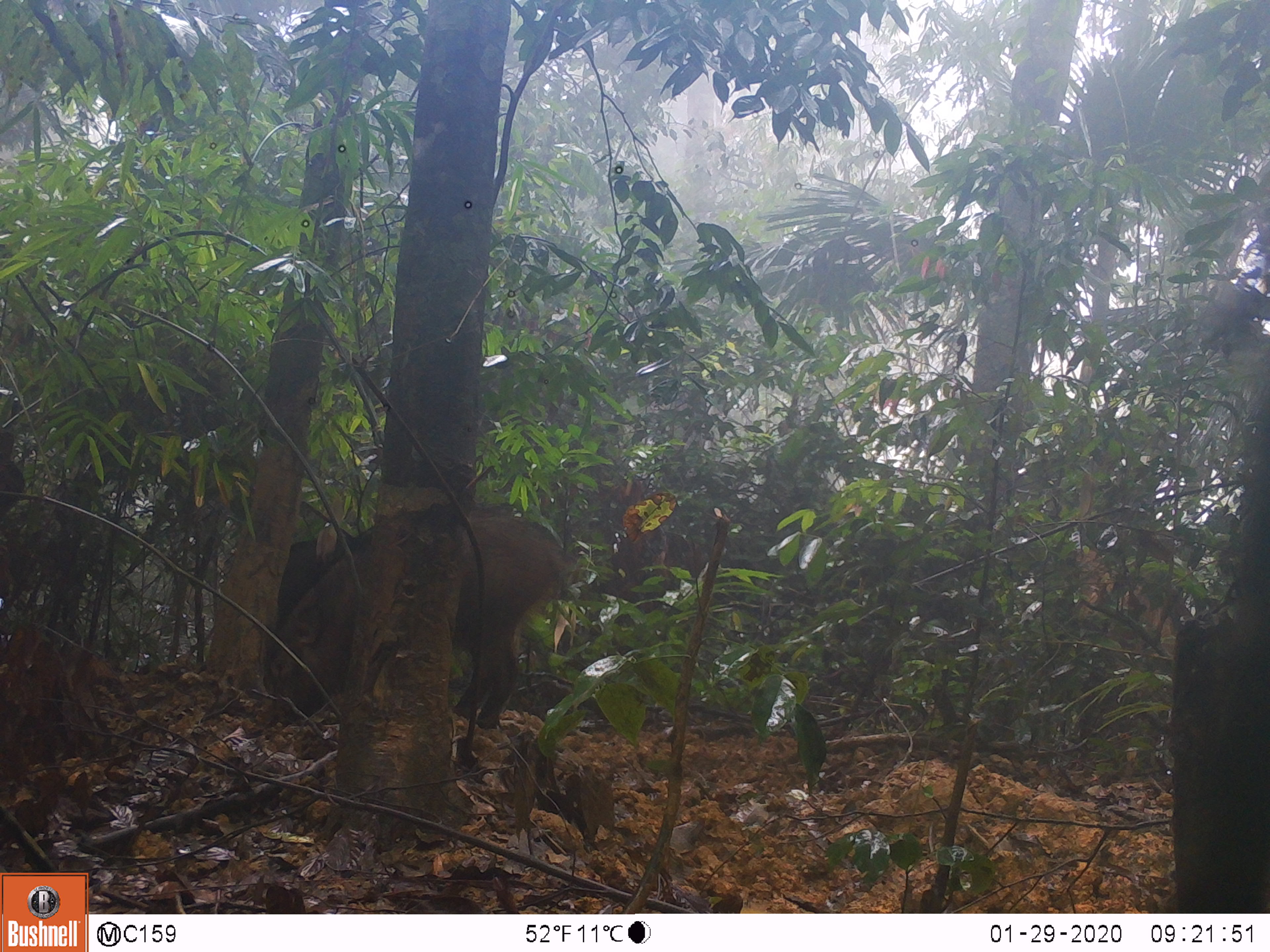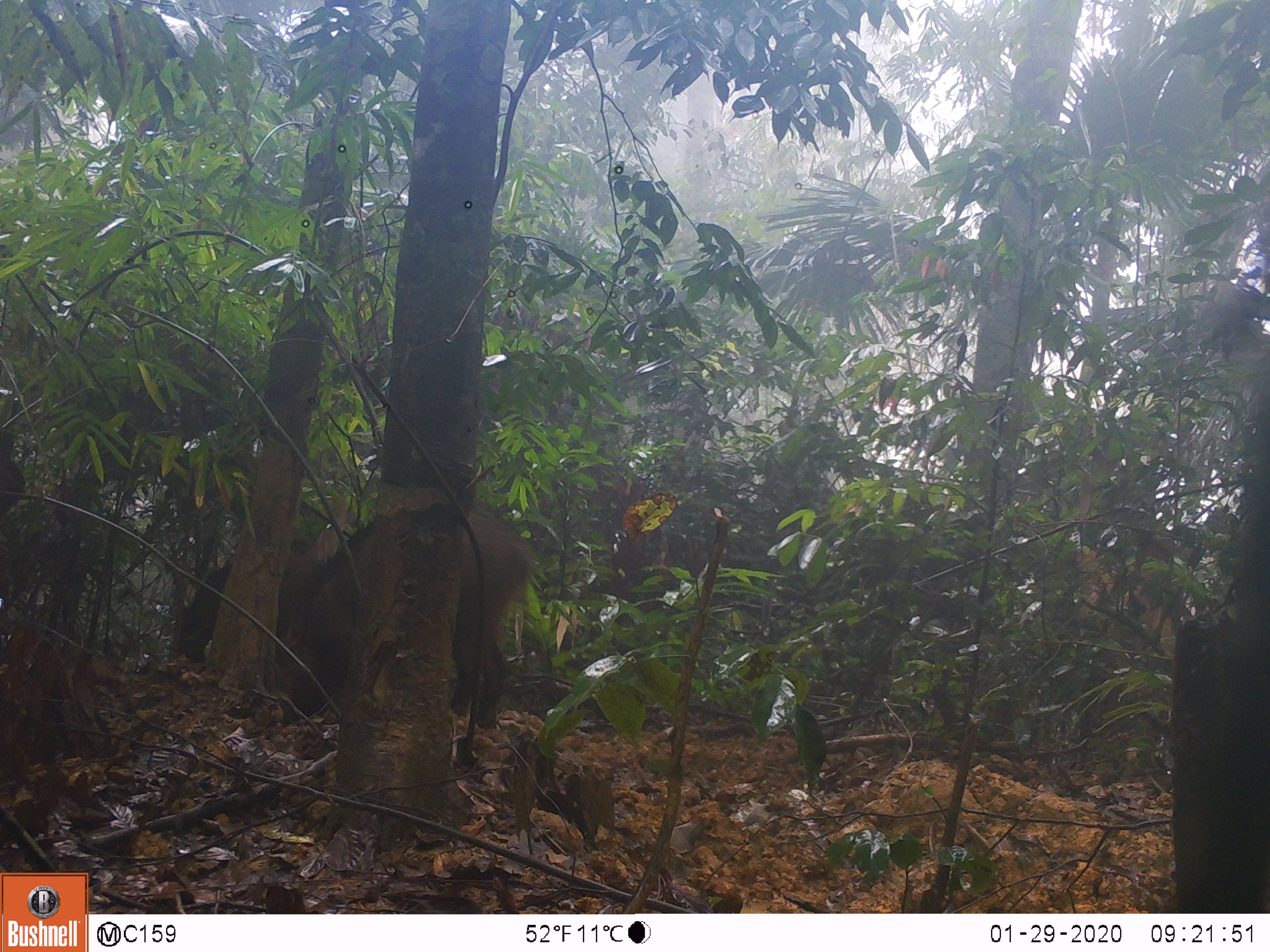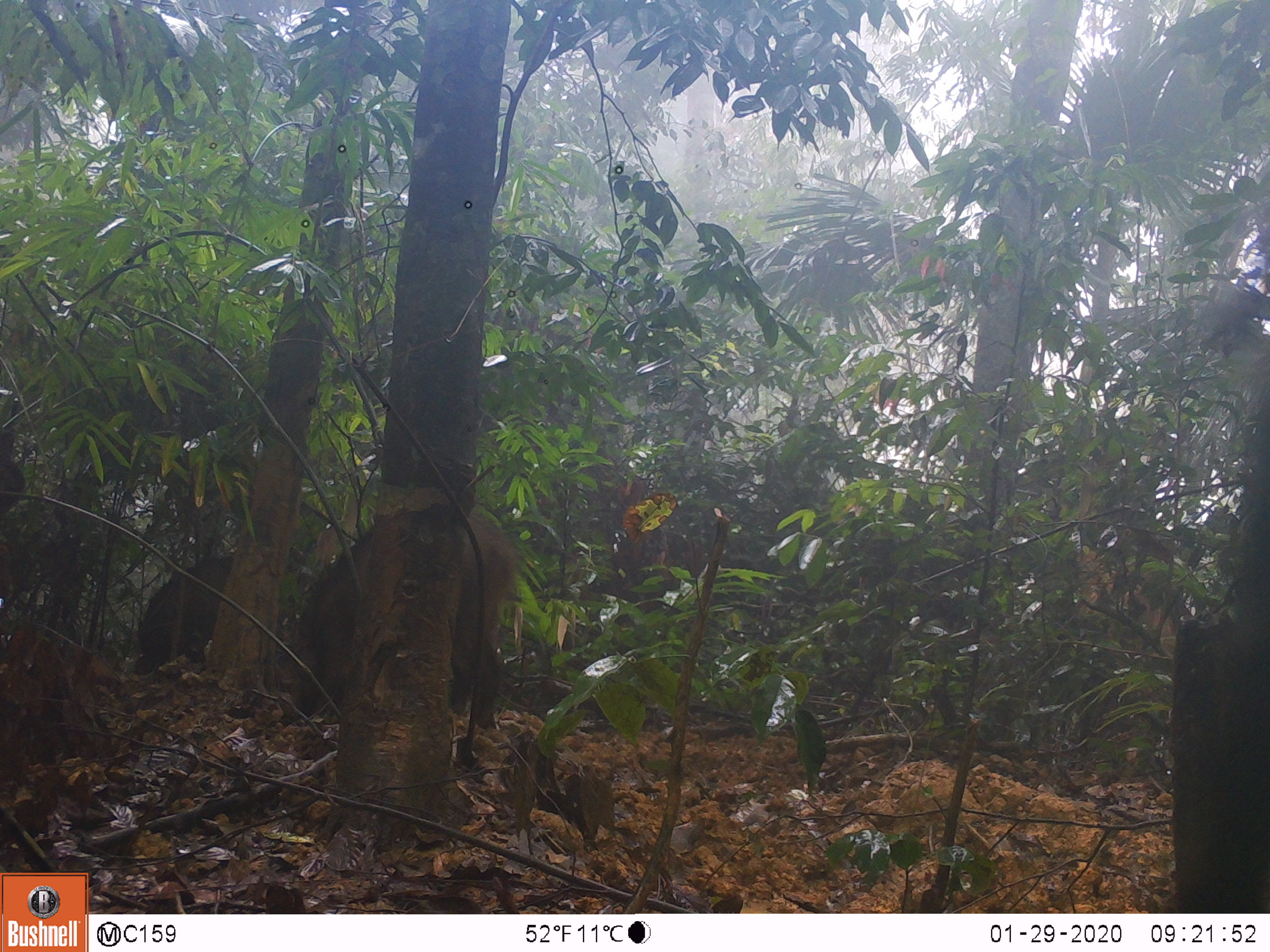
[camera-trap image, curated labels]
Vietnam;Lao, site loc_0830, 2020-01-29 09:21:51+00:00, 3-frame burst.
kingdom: Animalia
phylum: Chordata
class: Mammalia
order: Artiodactyla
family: Suidae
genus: Sus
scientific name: Sus scrofa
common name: eurasian wild pig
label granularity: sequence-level